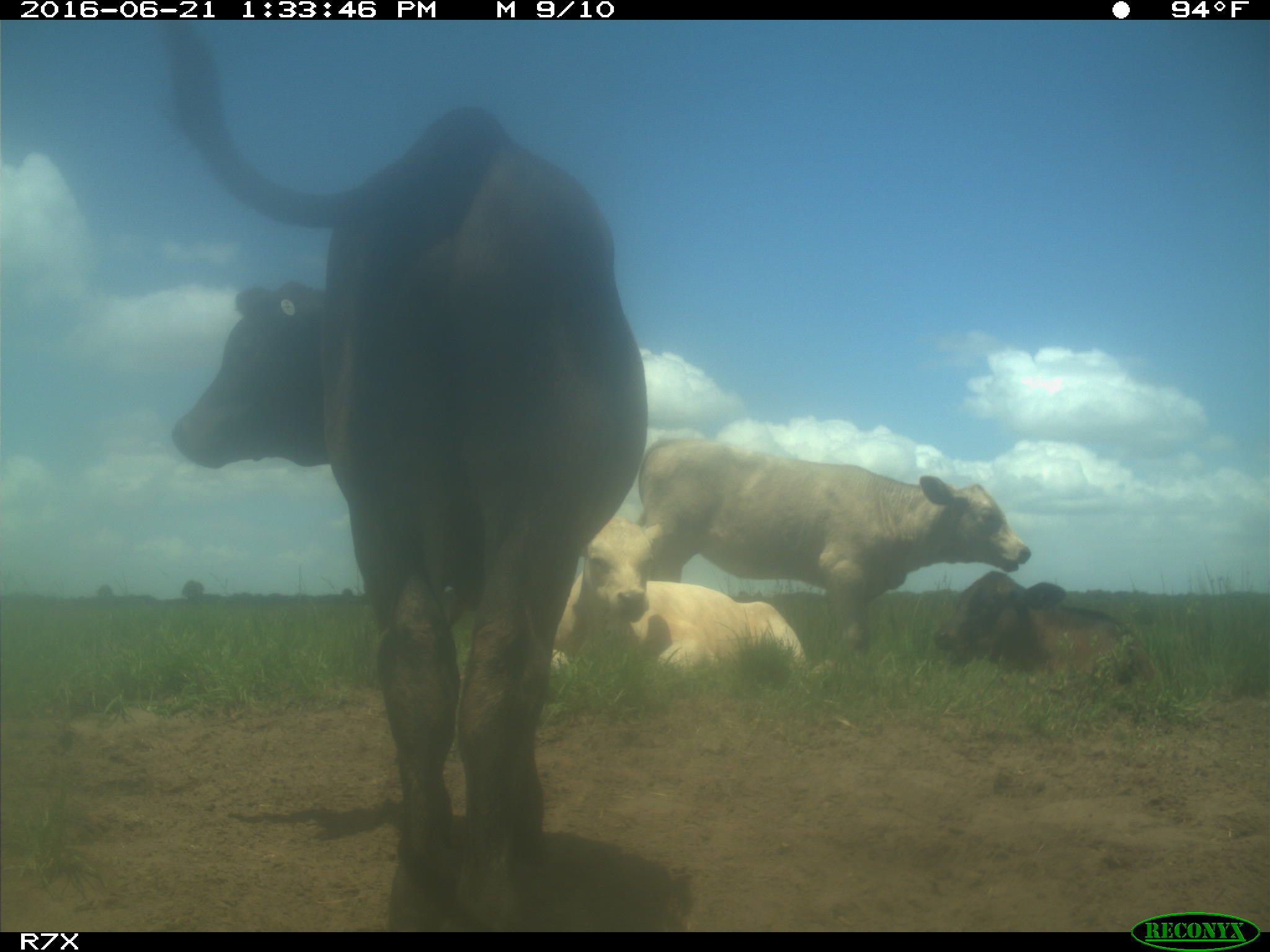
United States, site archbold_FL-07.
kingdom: Animalia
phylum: Chordata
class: Mammalia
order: Artiodactyla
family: Bovidae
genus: Bos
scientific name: Bos taurus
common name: domestic cow